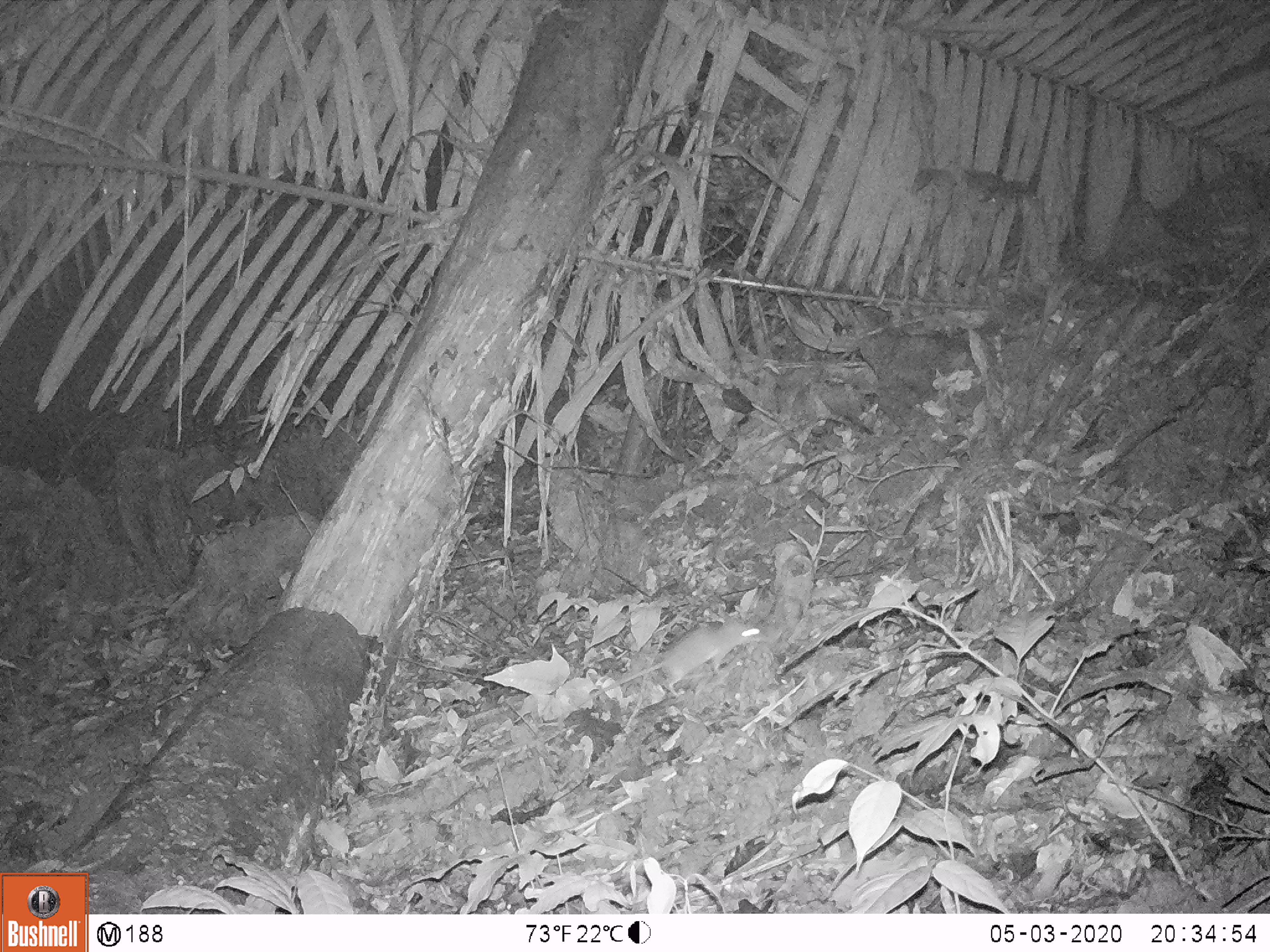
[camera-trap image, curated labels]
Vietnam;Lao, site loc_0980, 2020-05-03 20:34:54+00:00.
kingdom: Animalia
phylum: Chordata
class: Mammalia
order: Rodentia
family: Muridae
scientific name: Muridae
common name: old-world mice and rats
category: unidentified murid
Unidentified murid (old-world mice and rats) (Muridae). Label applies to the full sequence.